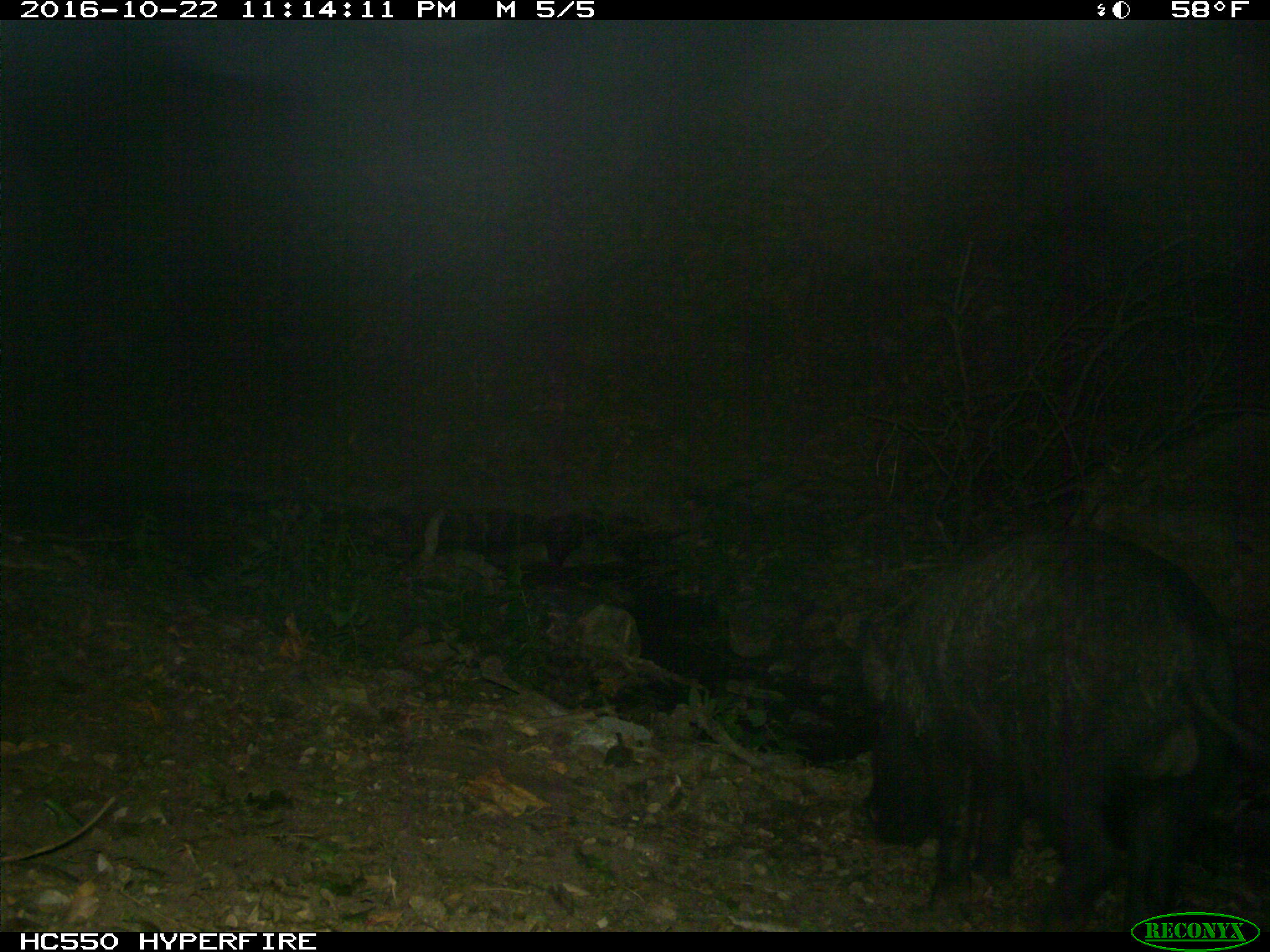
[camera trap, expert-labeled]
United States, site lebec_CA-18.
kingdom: Animalia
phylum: Chordata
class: Mammalia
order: Artiodactyla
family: Suidae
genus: Sus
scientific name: Sus scrofa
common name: wild boar